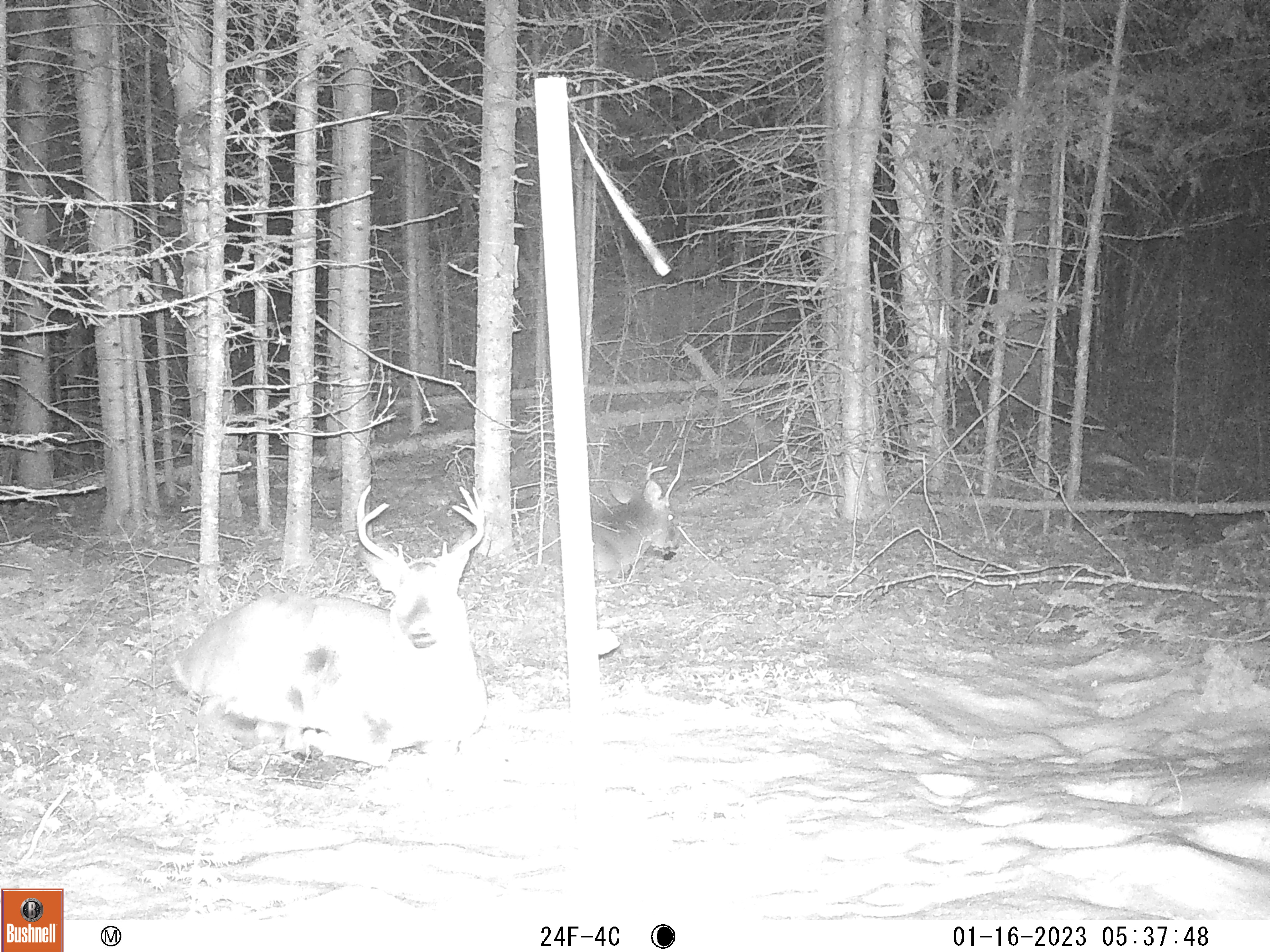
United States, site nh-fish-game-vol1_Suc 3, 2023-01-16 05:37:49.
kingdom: Animalia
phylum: Chordata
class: Mammalia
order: Artiodactyla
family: Cervidae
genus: Odocoileus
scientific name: Odocoileus virginianus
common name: white-tailed deer